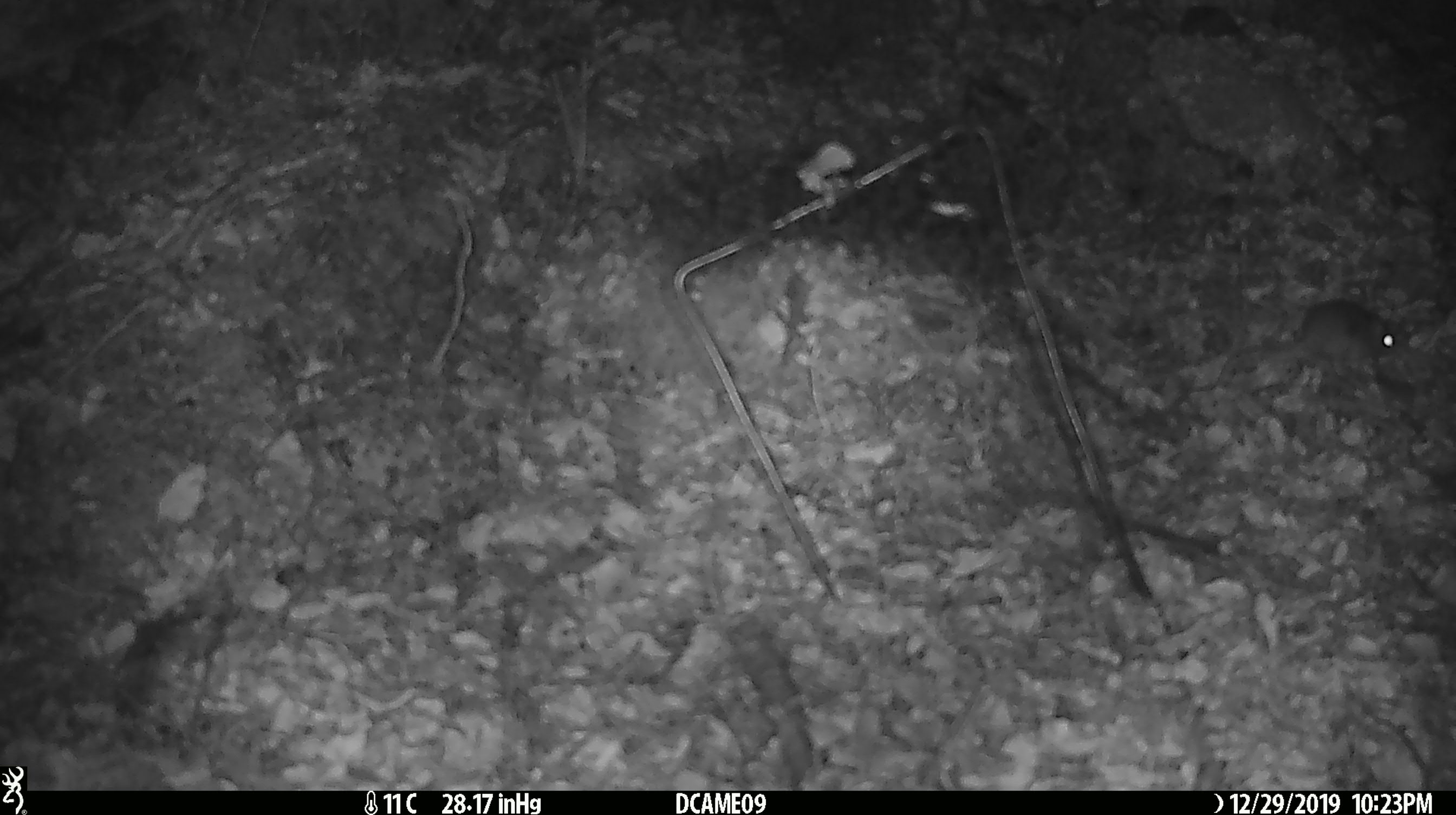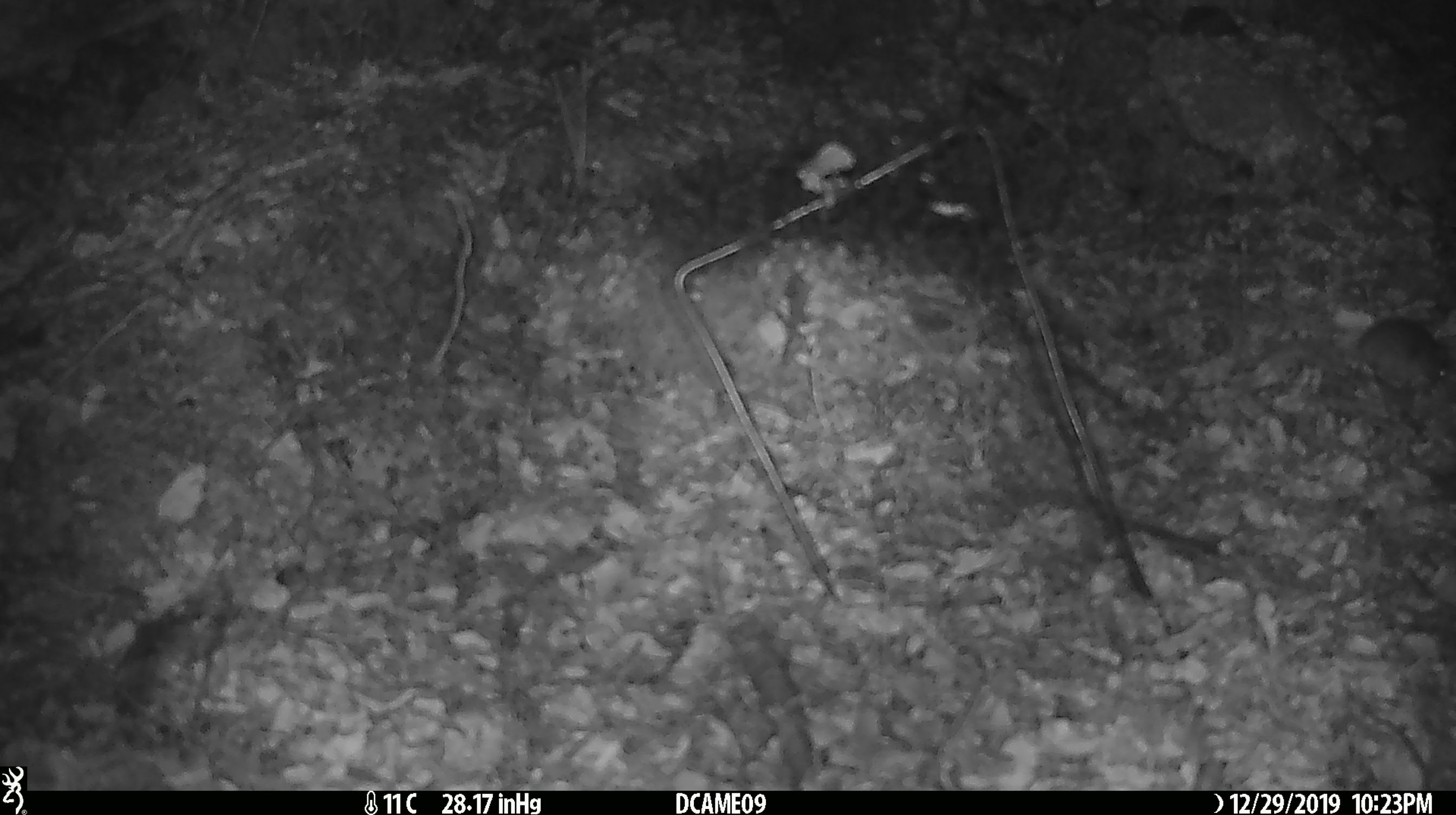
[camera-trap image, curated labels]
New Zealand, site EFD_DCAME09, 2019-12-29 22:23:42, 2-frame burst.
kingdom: Animalia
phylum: Chordata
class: Mammalia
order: Rodentia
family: Muridae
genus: Mus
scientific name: Mus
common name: mouse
Mouse (Mus).